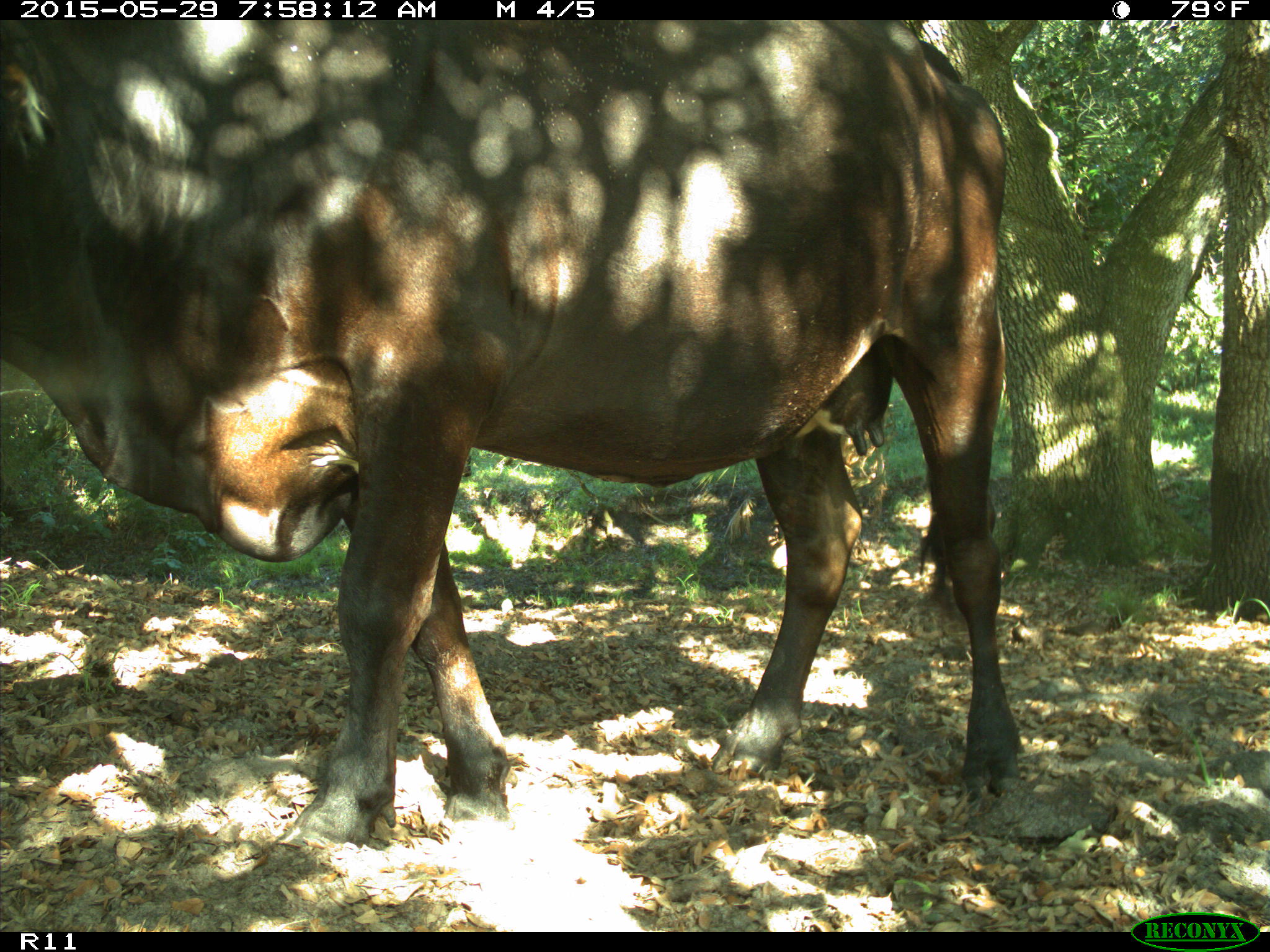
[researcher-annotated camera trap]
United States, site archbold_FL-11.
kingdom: Animalia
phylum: Chordata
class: Mammalia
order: Artiodactyla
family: Bovidae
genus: Bos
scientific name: Bos taurus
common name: domestic cow